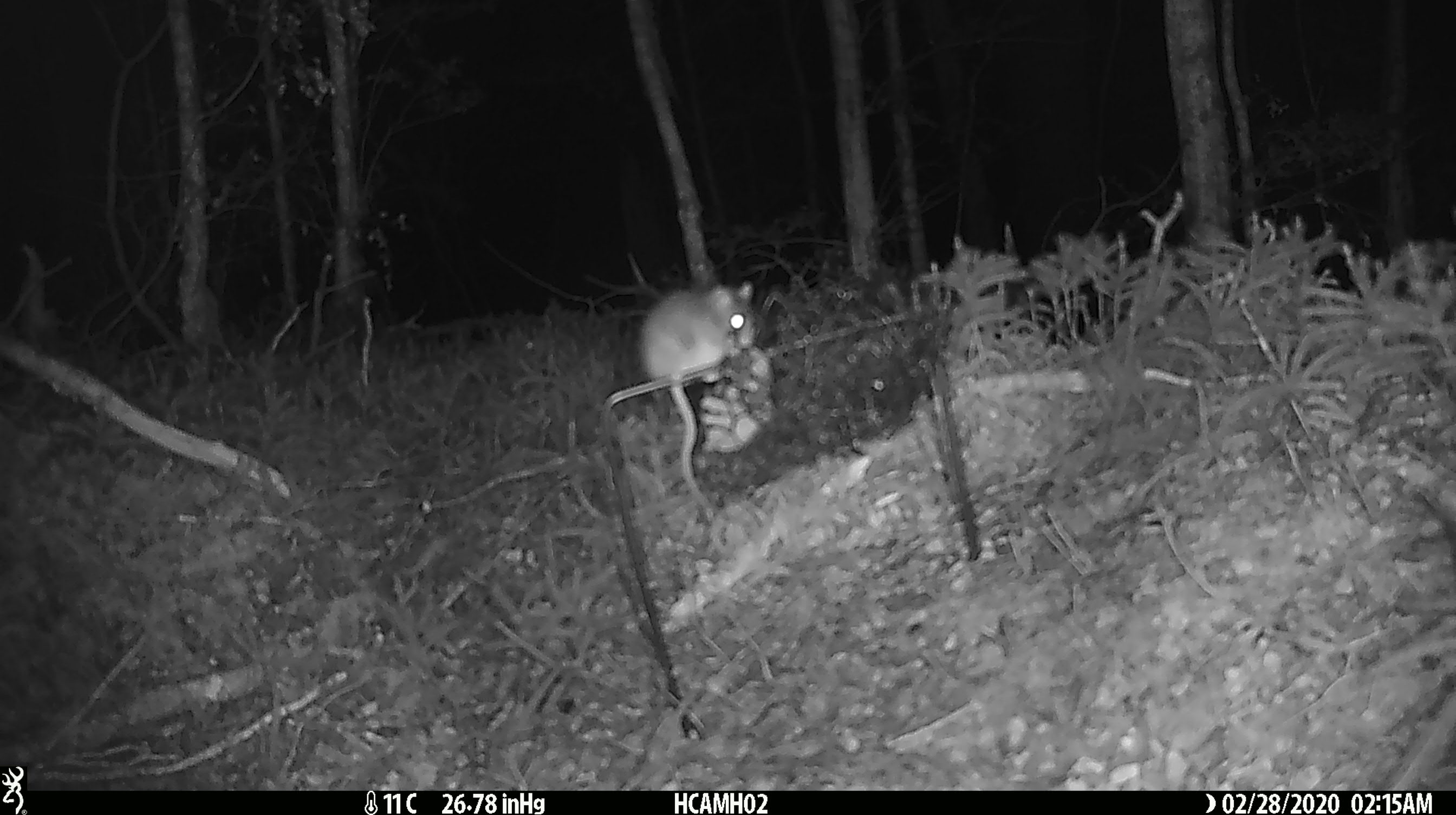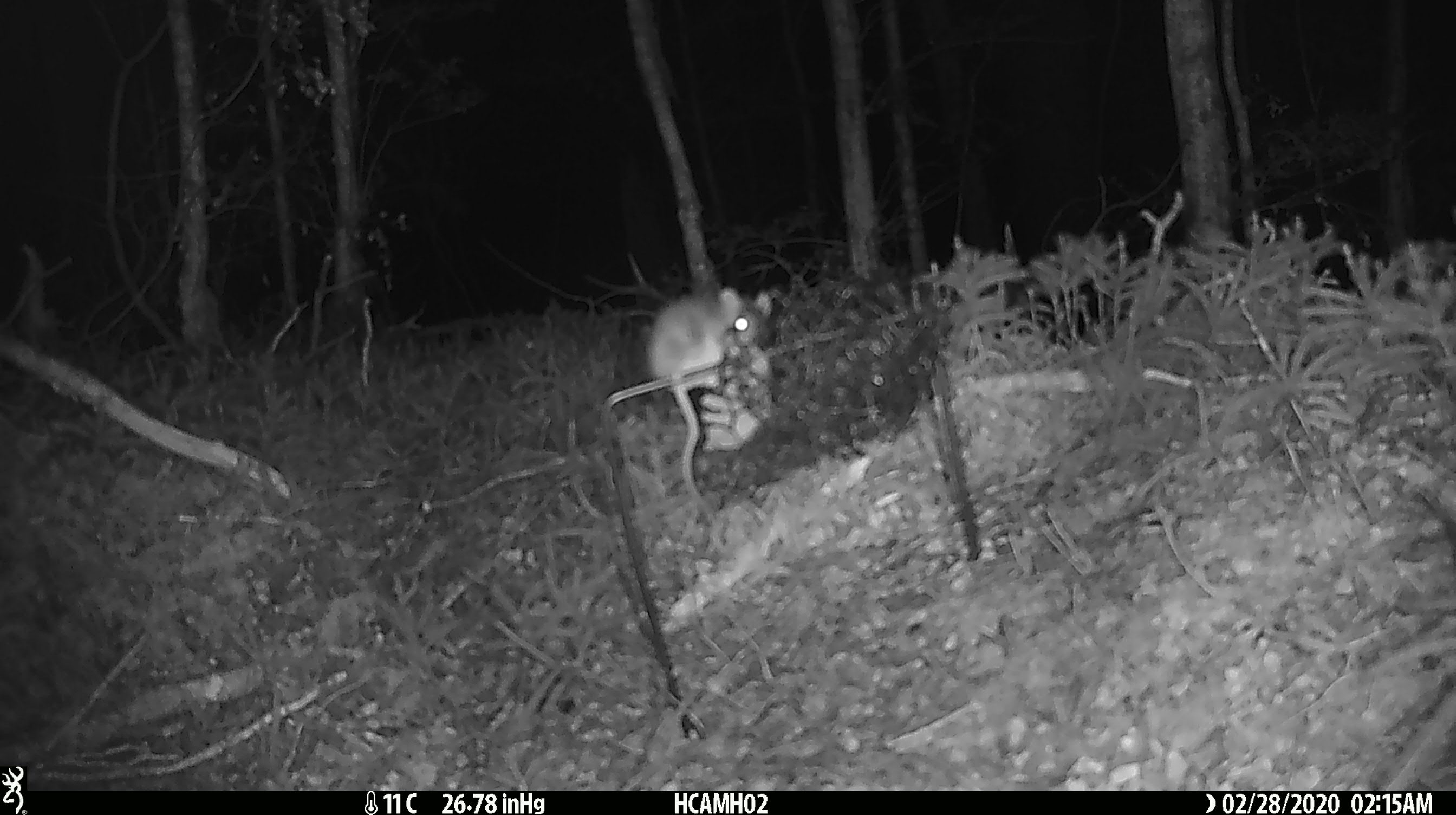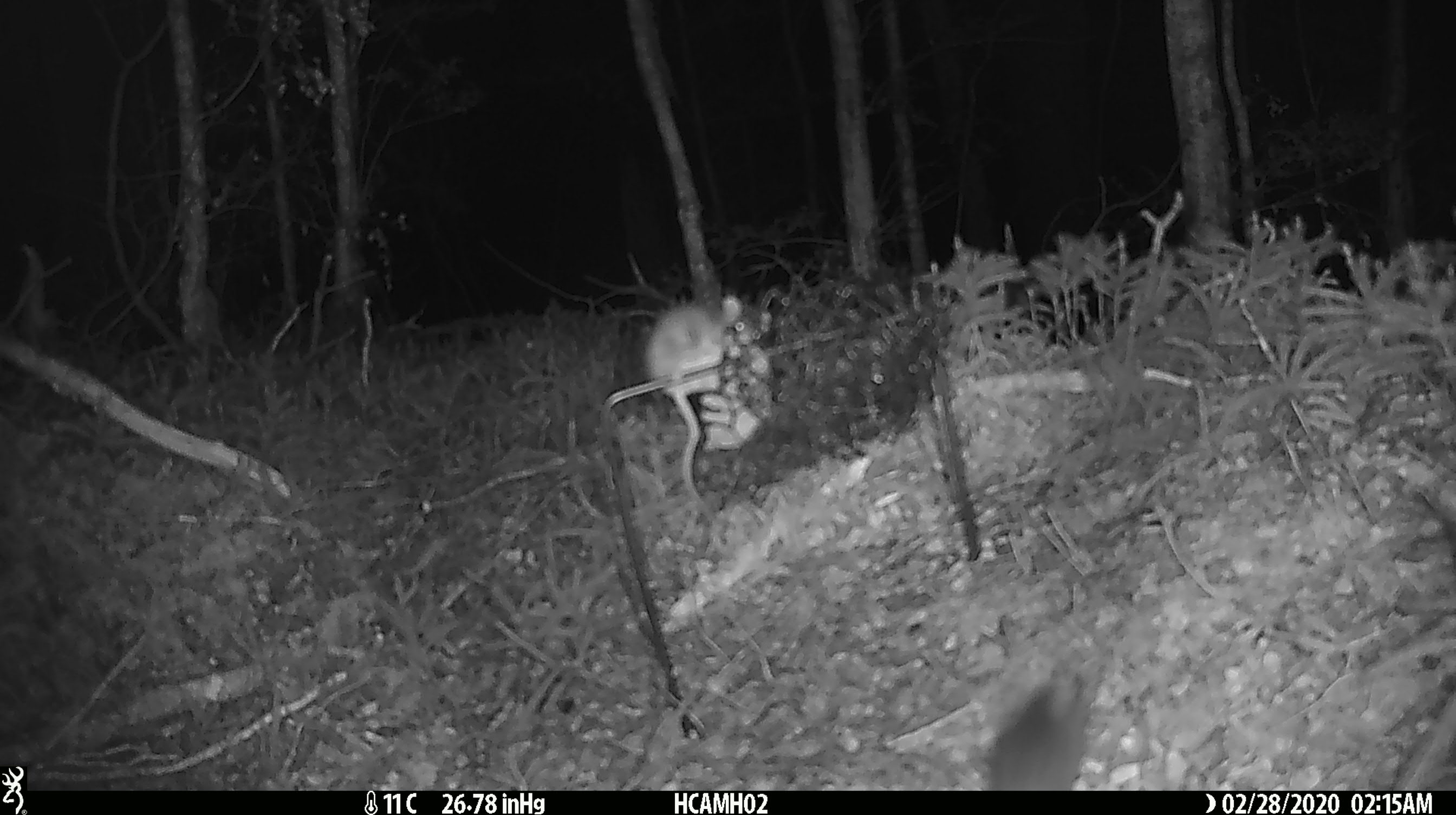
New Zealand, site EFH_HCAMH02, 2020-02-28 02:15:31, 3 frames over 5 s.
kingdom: Animalia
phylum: Chordata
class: Mammalia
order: Rodentia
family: Muridae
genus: Mus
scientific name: Mus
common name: mouse